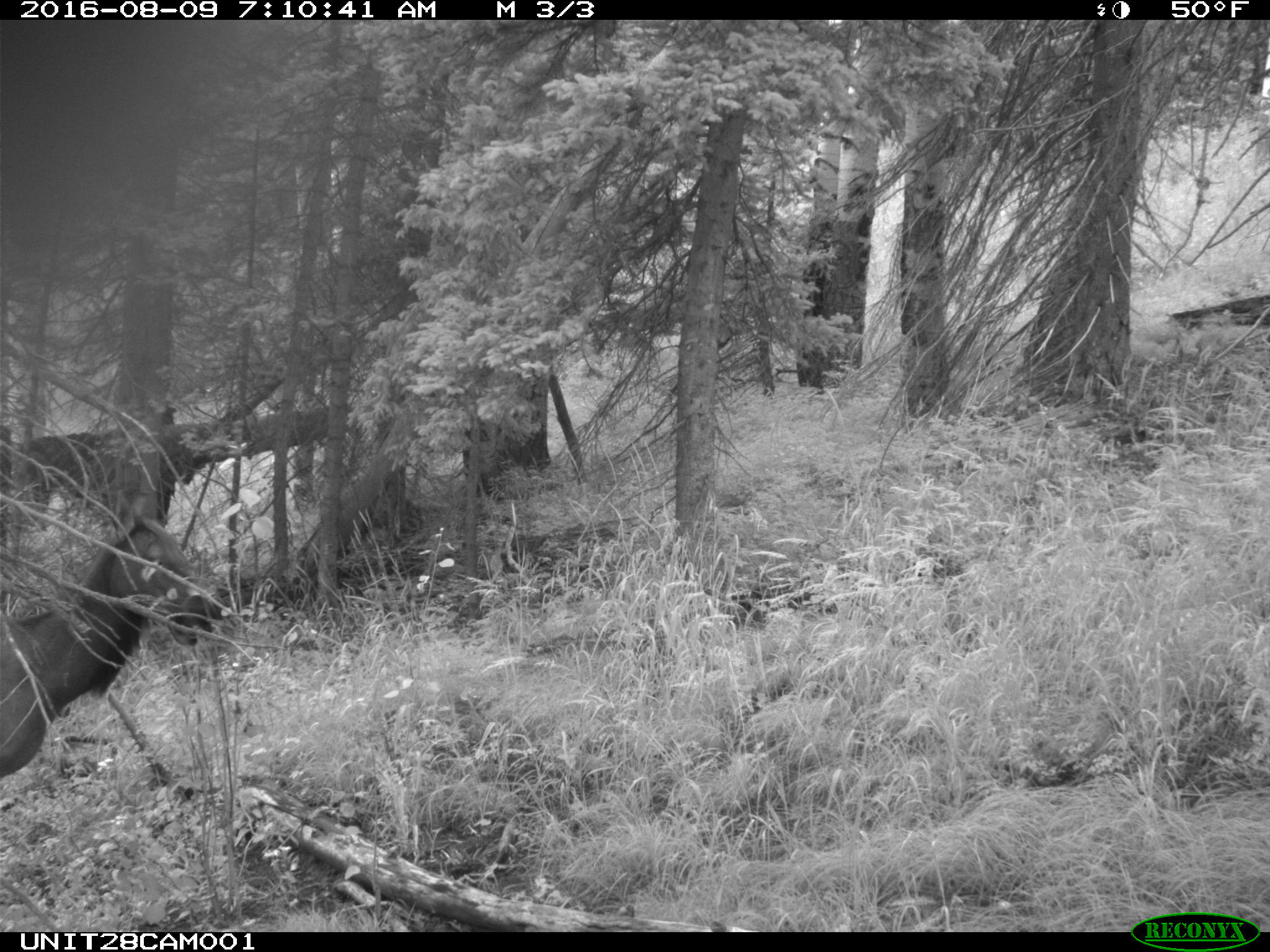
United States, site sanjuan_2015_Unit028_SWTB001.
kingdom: Animalia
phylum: Chordata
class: Mammalia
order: Artiodactyla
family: Cervidae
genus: Cervus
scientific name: Cervus elaphus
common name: red deer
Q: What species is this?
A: Cervus elaphus (red deer).